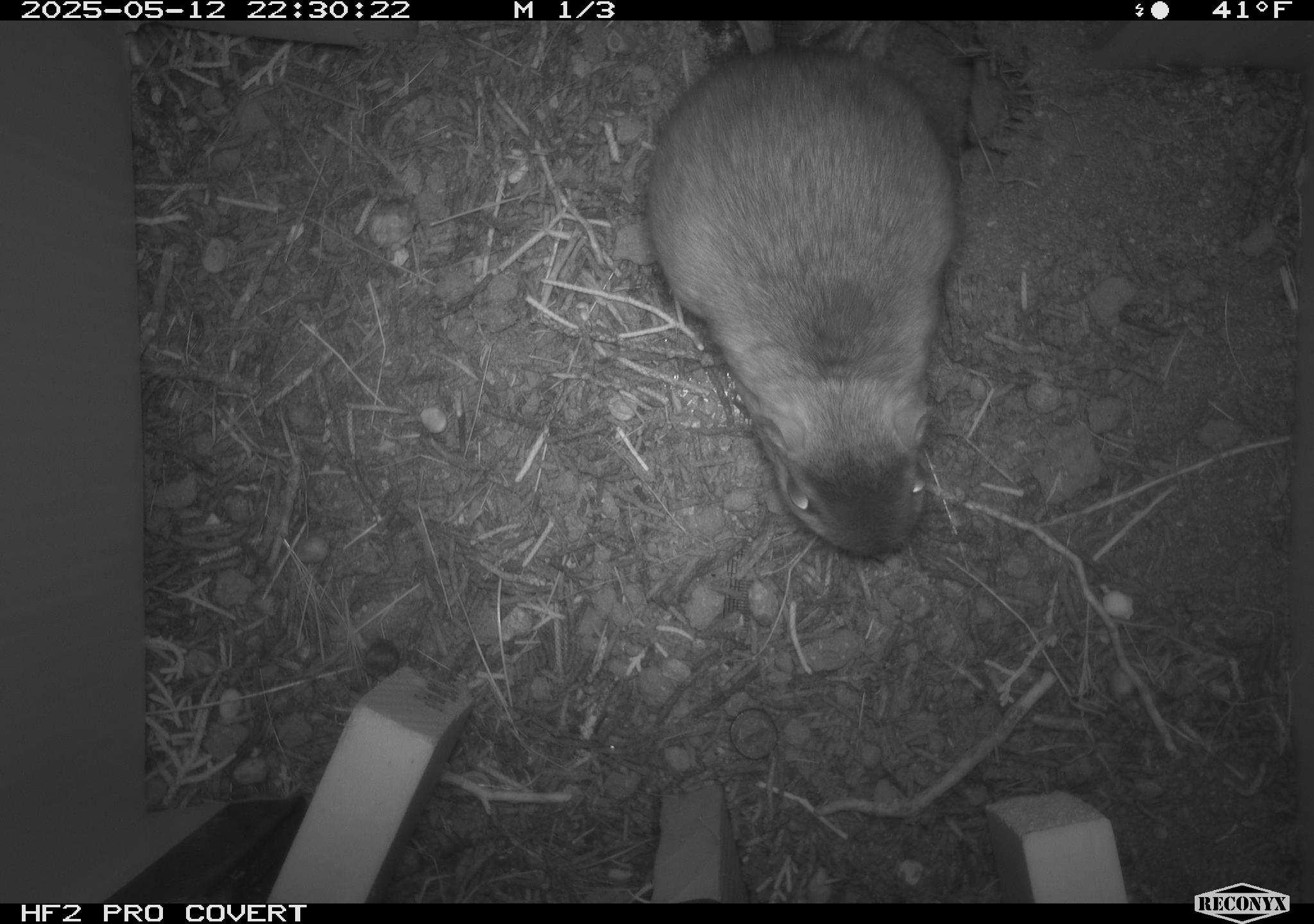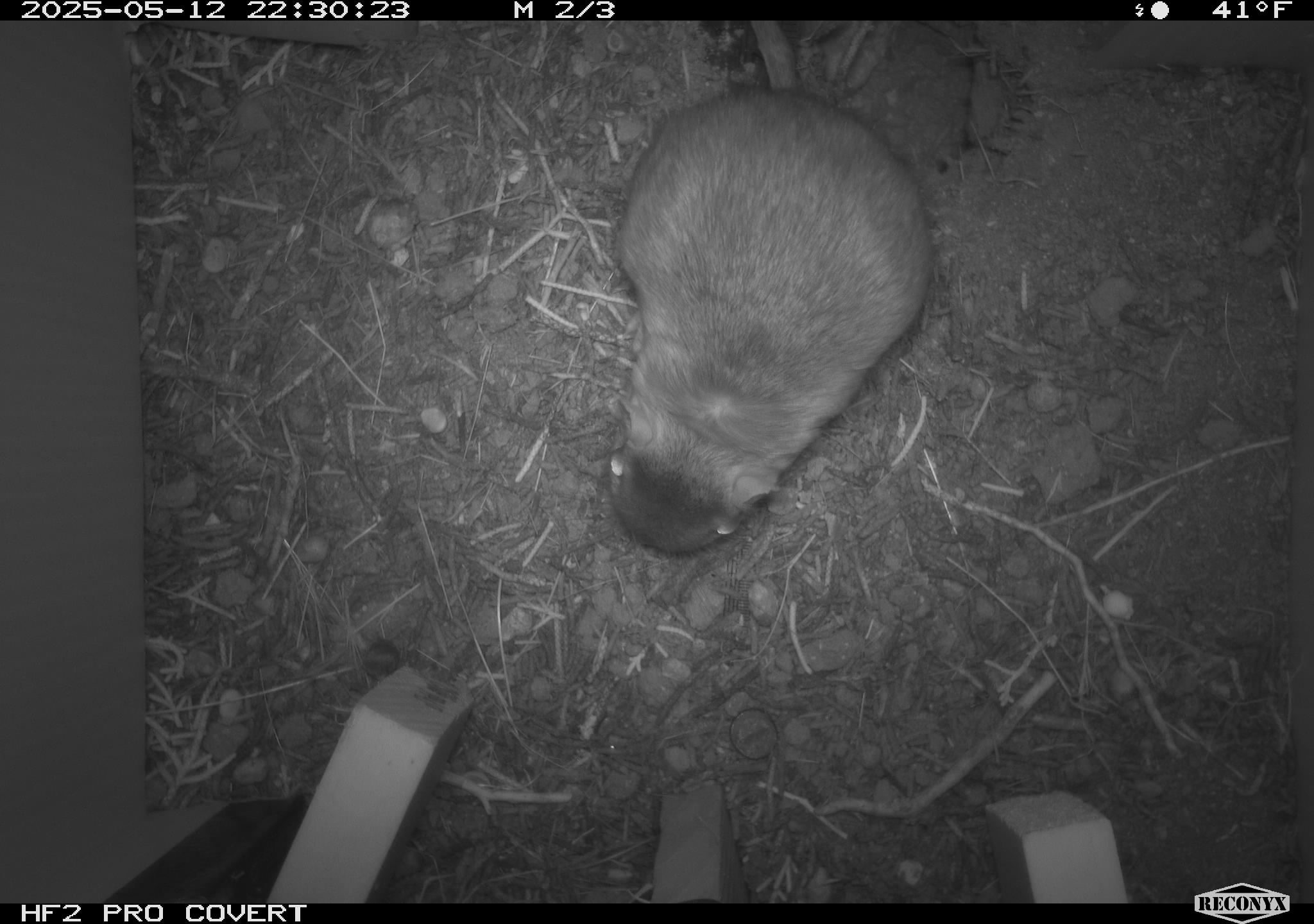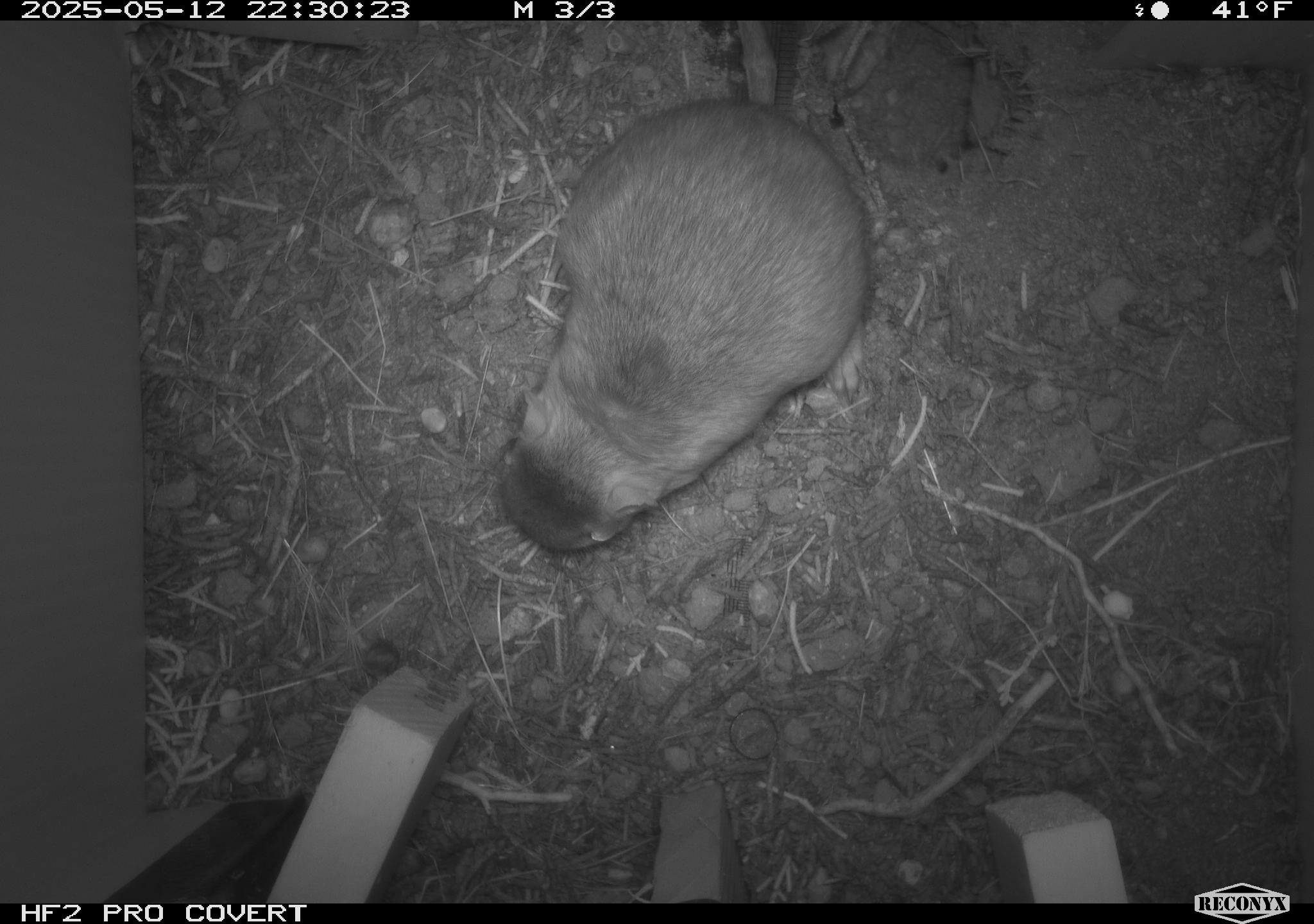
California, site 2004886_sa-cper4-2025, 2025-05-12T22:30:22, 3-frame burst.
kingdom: Animalia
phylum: Chordata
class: Mammalia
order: Rodentia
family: Heteromyidae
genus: Dipodomys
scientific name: Dipodomys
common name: kangaroo rats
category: dipodomys species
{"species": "dipodomys species (kangaroo rats) (Dipodomys)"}